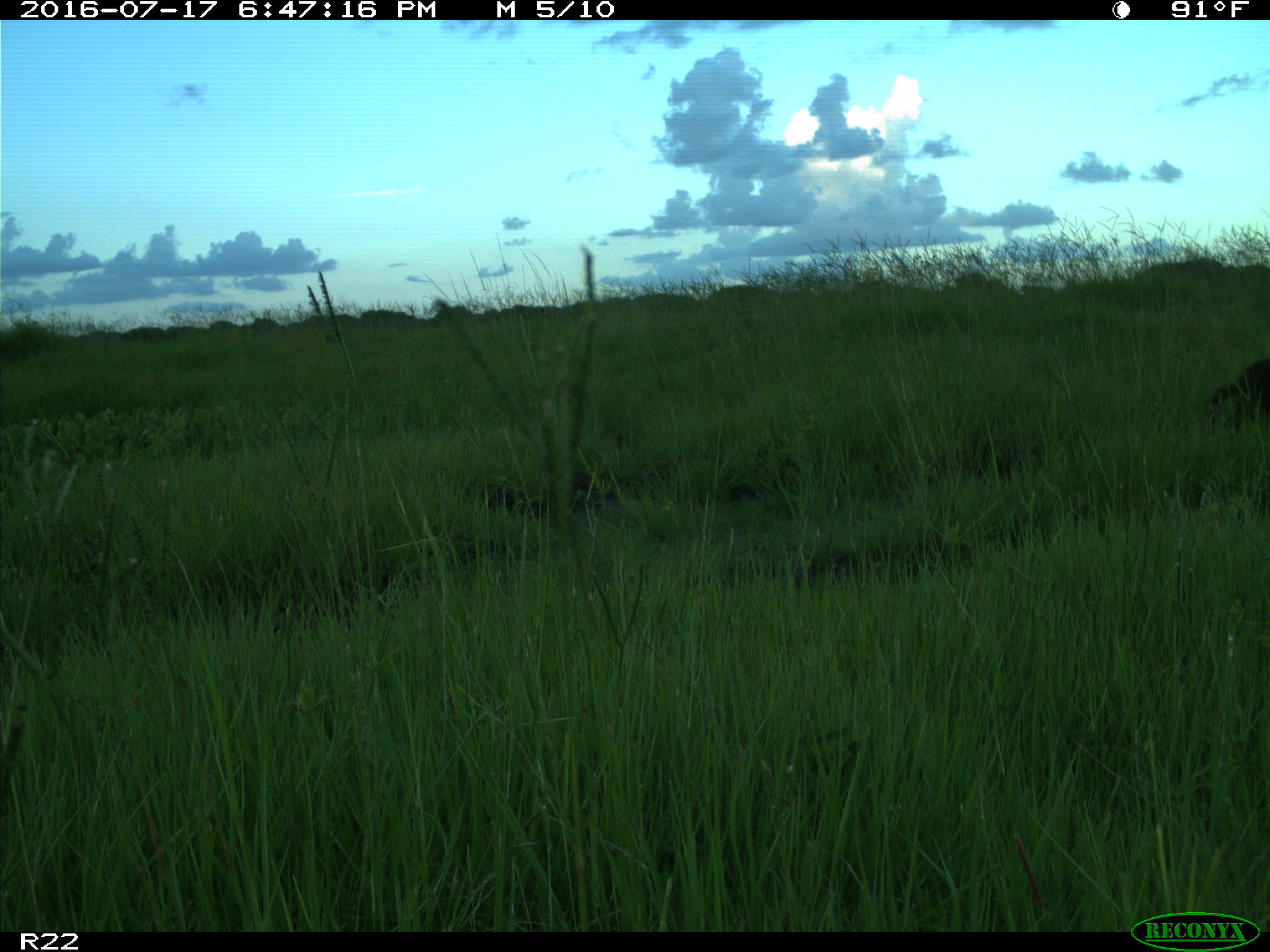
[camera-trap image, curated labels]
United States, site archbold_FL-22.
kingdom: Animalia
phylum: Chordata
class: Mammalia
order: Carnivora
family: Procyonidae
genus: Procyon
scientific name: Procyon lotor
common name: common raccoon